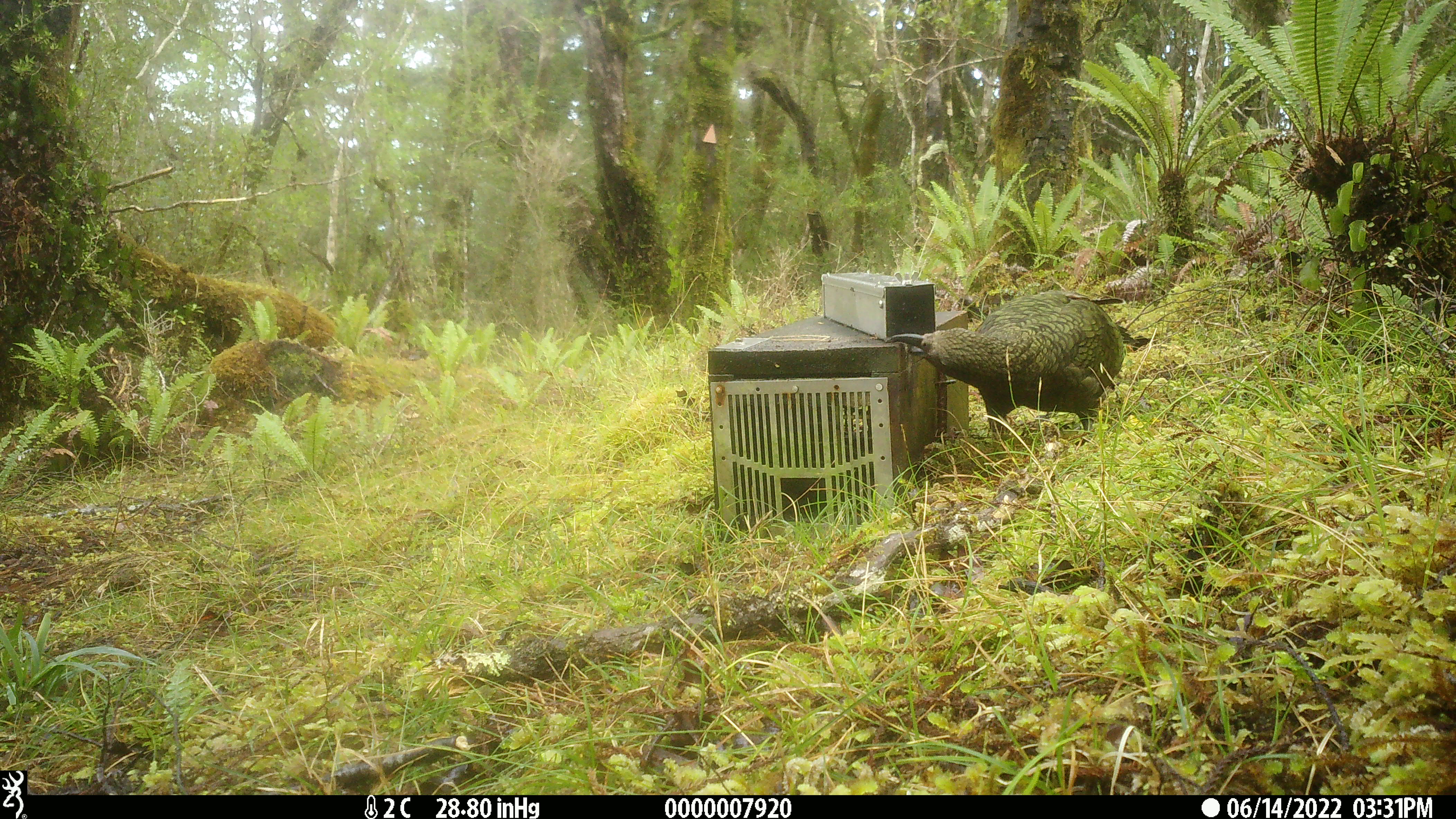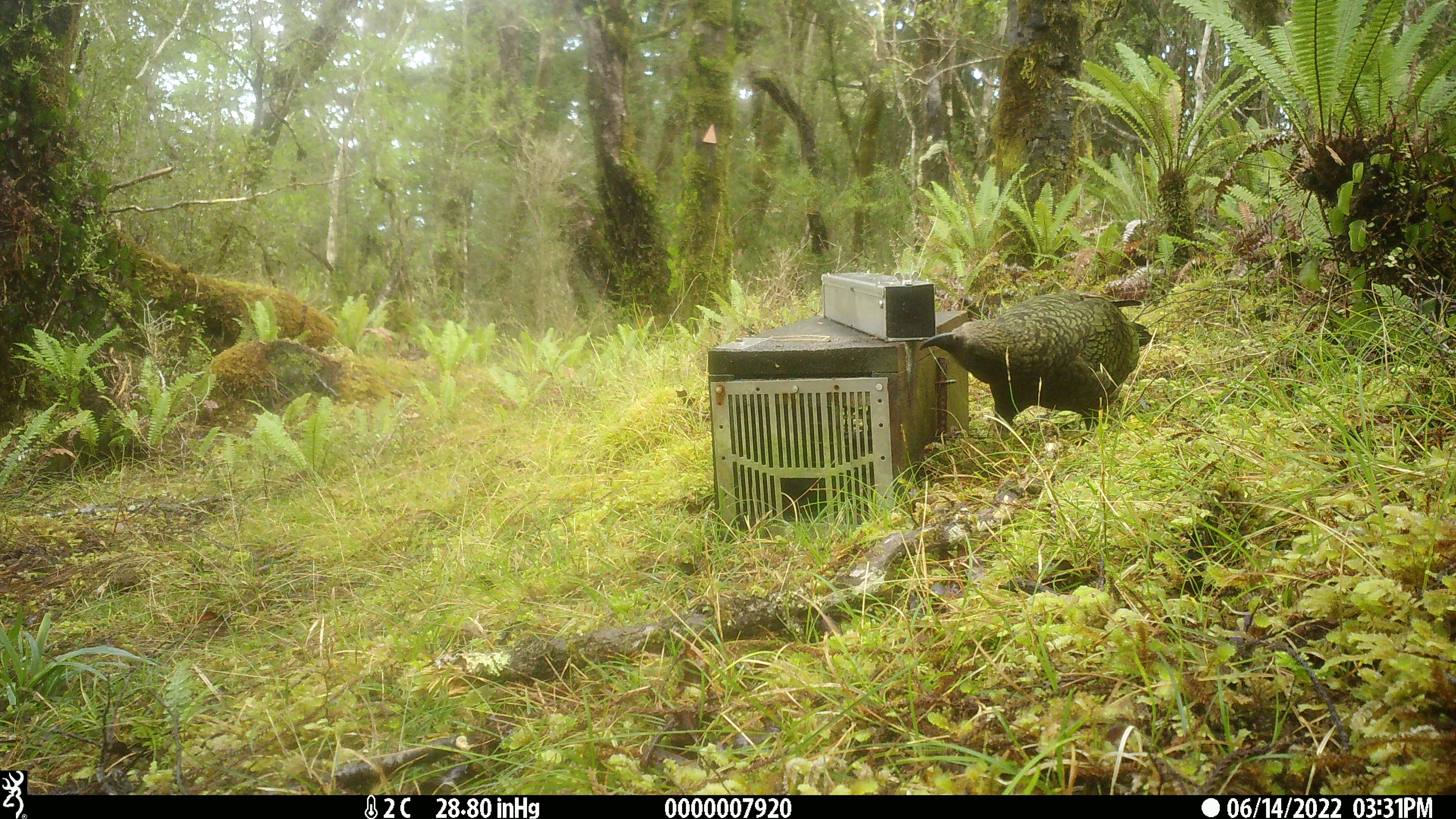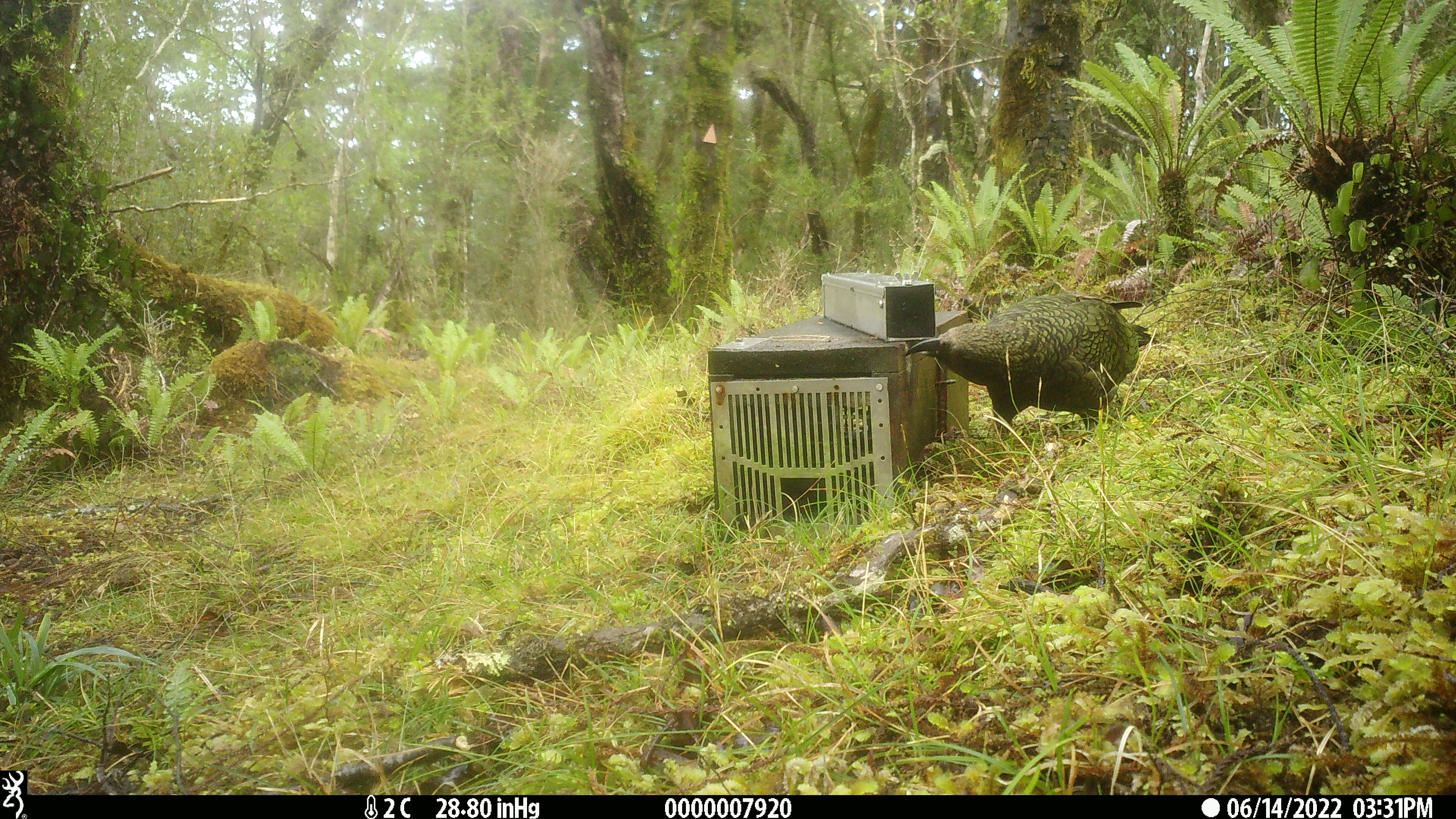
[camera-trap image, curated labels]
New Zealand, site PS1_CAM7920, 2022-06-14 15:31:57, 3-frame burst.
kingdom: Animalia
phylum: Chordata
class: Aves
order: Psittaciformes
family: Strigopidae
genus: Nestor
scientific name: Nestor notabilis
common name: kea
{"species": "kea (Nestor notabilis)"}